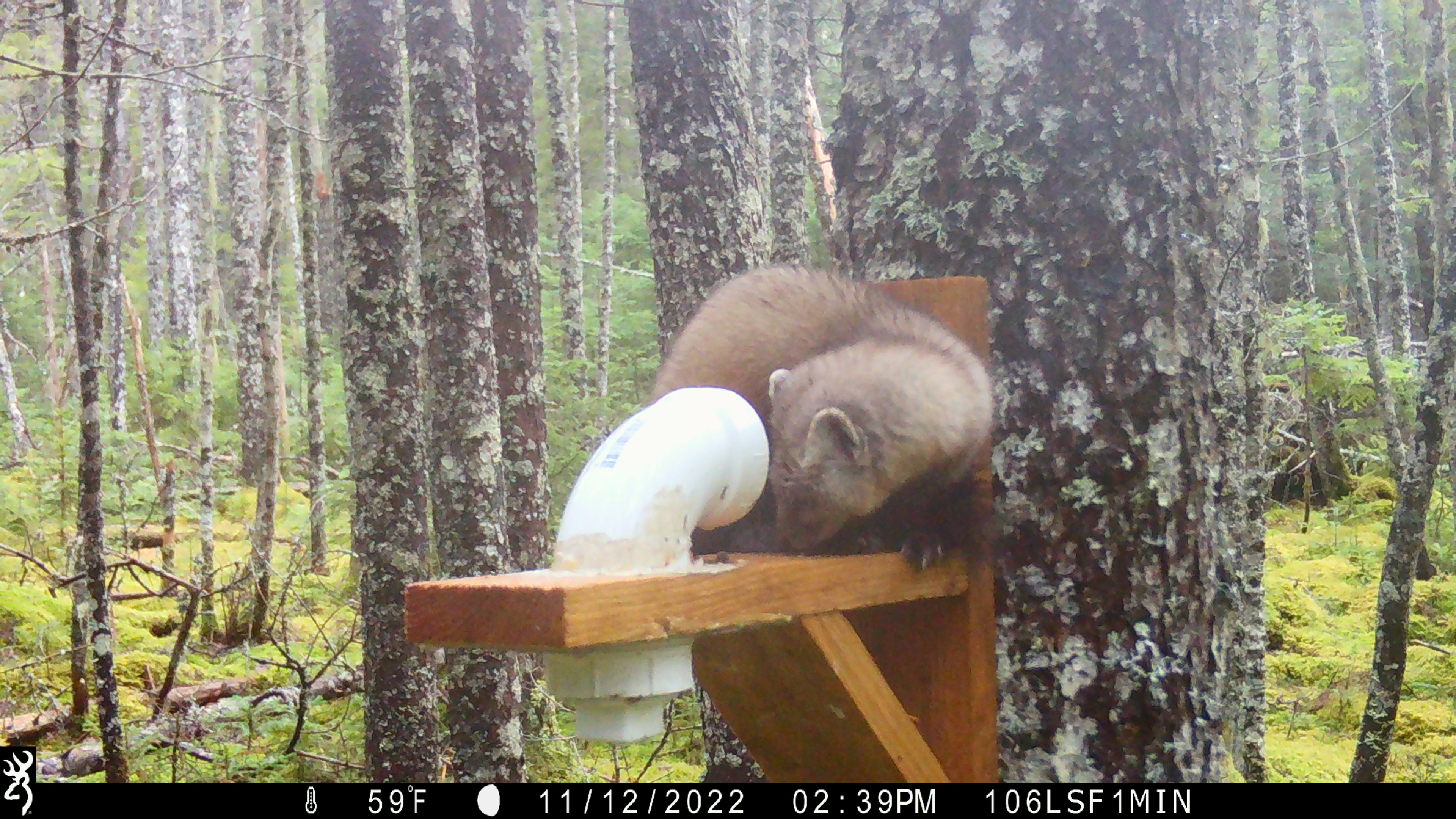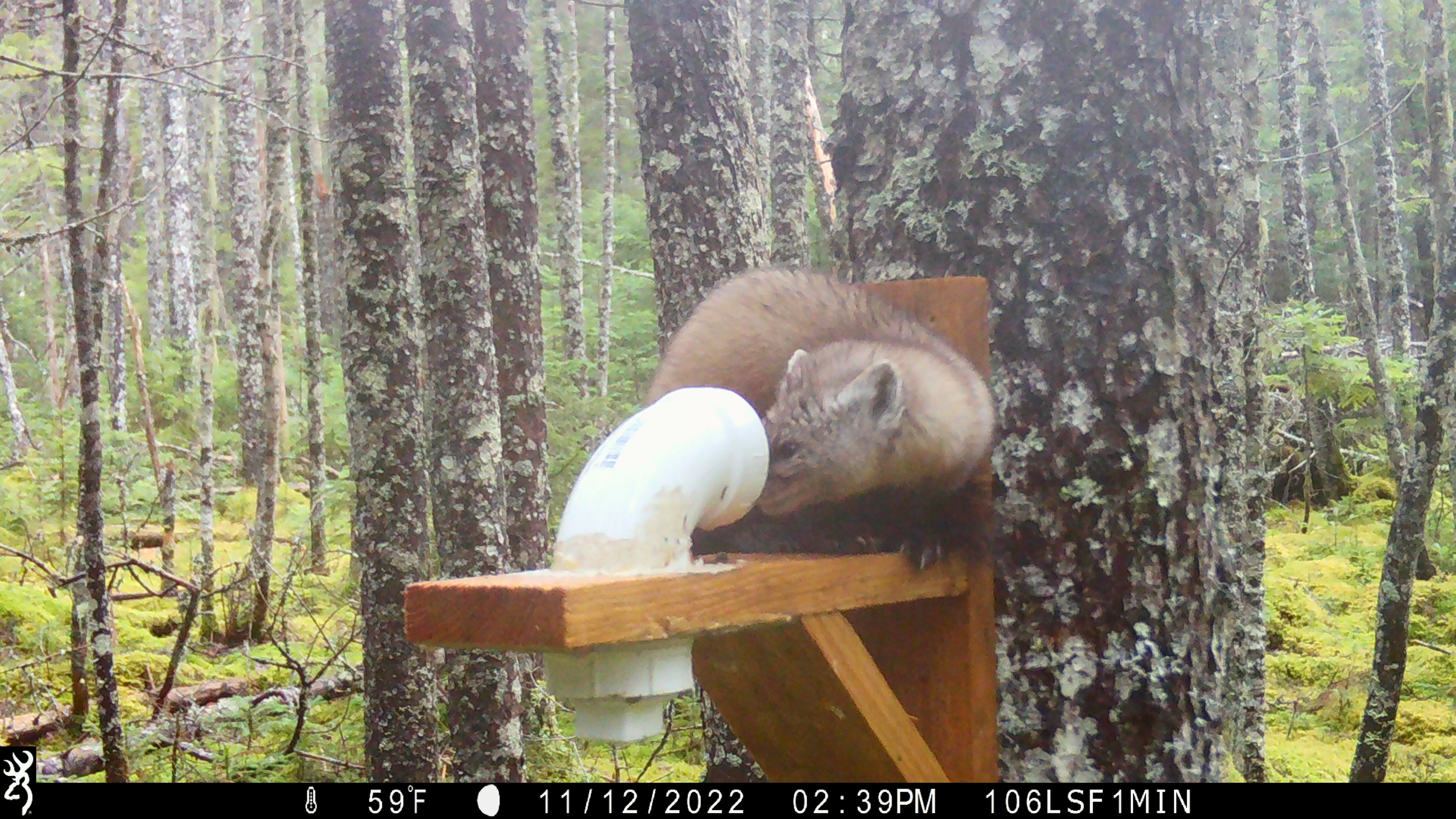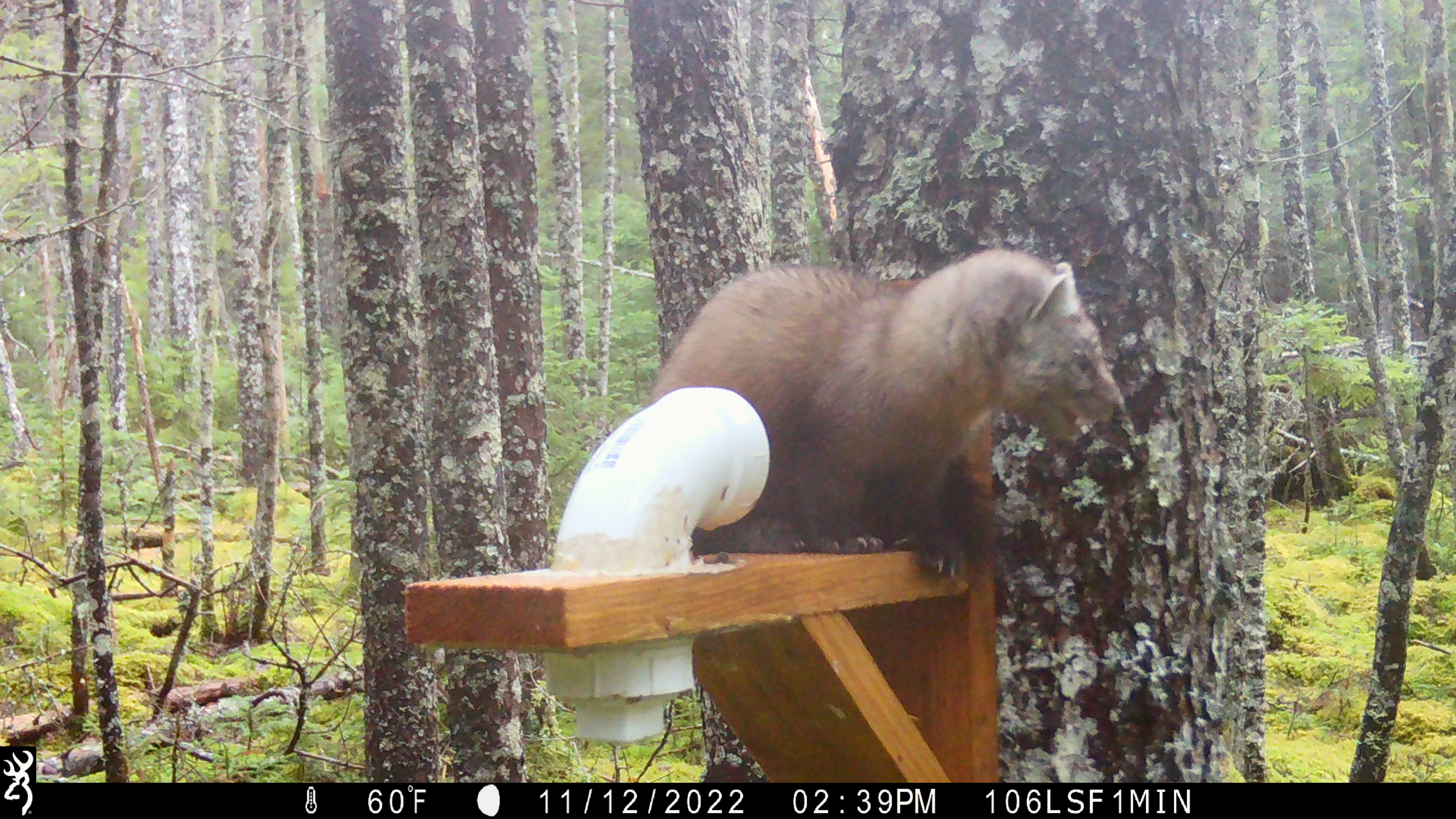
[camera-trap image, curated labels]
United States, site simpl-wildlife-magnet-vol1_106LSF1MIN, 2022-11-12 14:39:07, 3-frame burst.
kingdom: Animalia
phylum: Chordata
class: Mammalia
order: Carnivora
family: Mustelidae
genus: Martes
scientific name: Martes americana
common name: american marten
American marten (Martes americana).